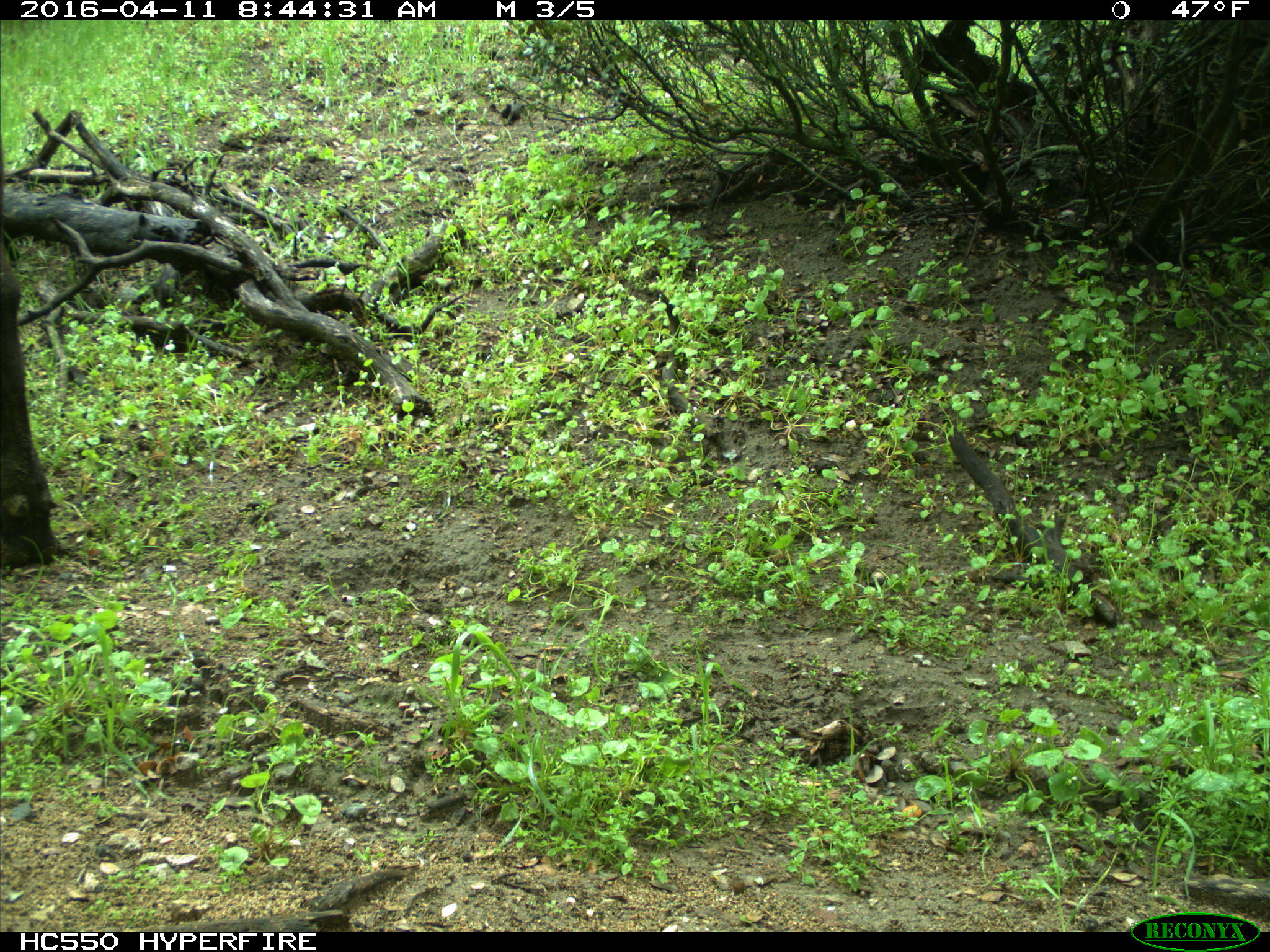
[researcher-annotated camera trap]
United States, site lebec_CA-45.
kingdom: Animalia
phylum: Chordata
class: Mammalia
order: Artiodactyla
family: Bovidae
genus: Bos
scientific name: Bos taurus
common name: domestic cow